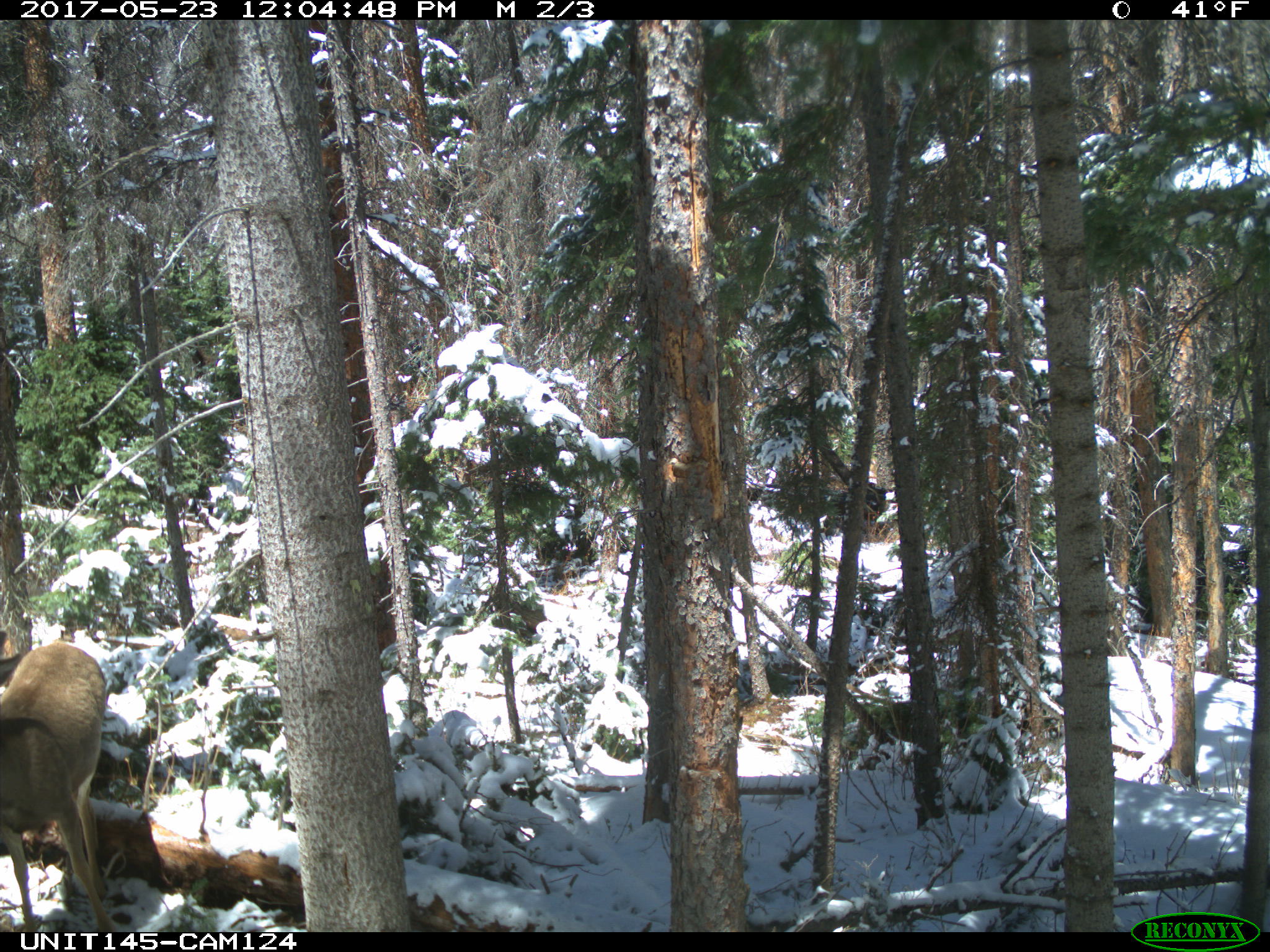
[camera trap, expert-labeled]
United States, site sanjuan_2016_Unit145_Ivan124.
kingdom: Animalia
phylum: Chordata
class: Mammalia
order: Artiodactyla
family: Cervidae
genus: Odocoileus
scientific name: Odocoileus hemionus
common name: mule deer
Odocoileus hemionus (mule deer).